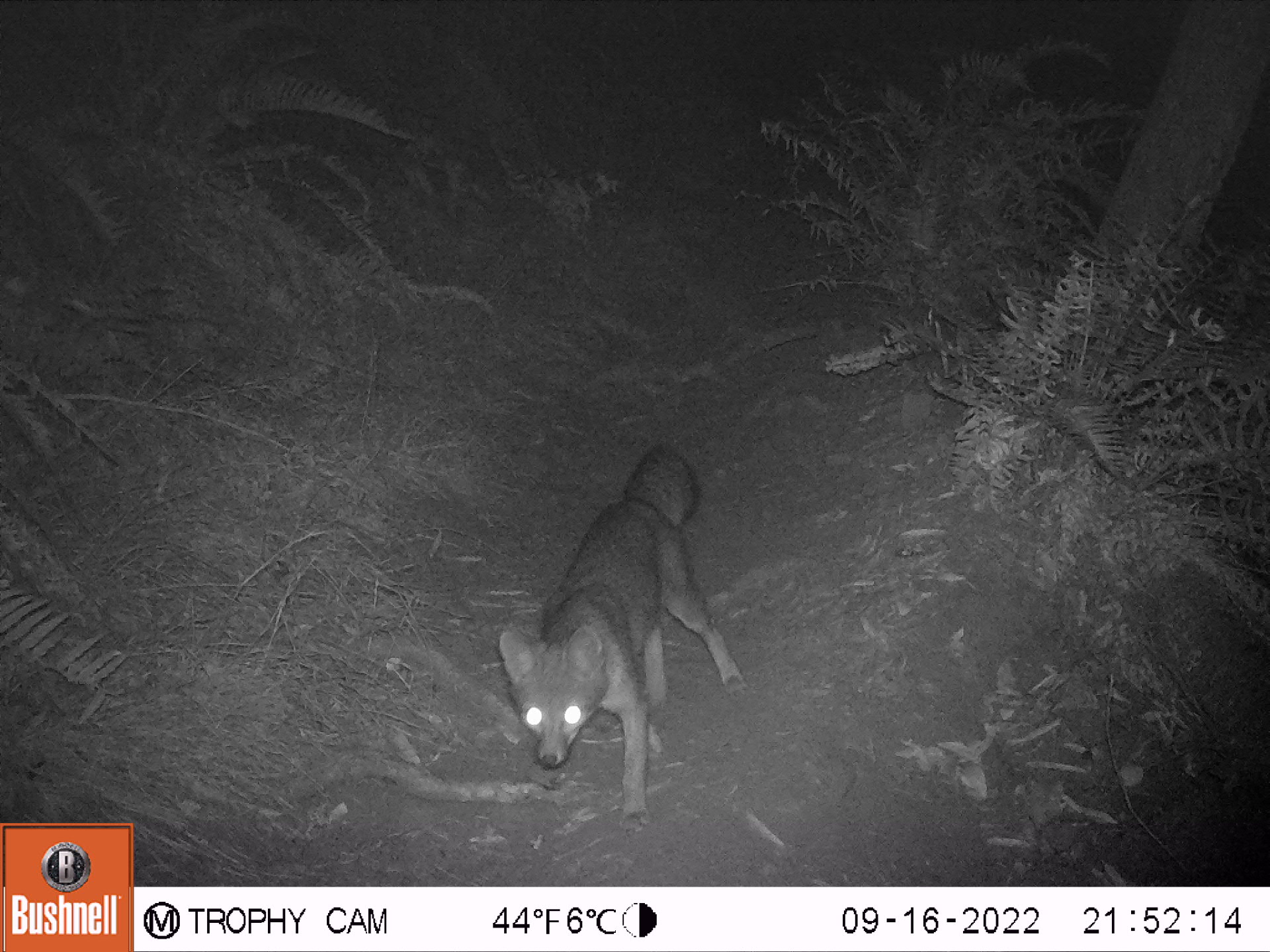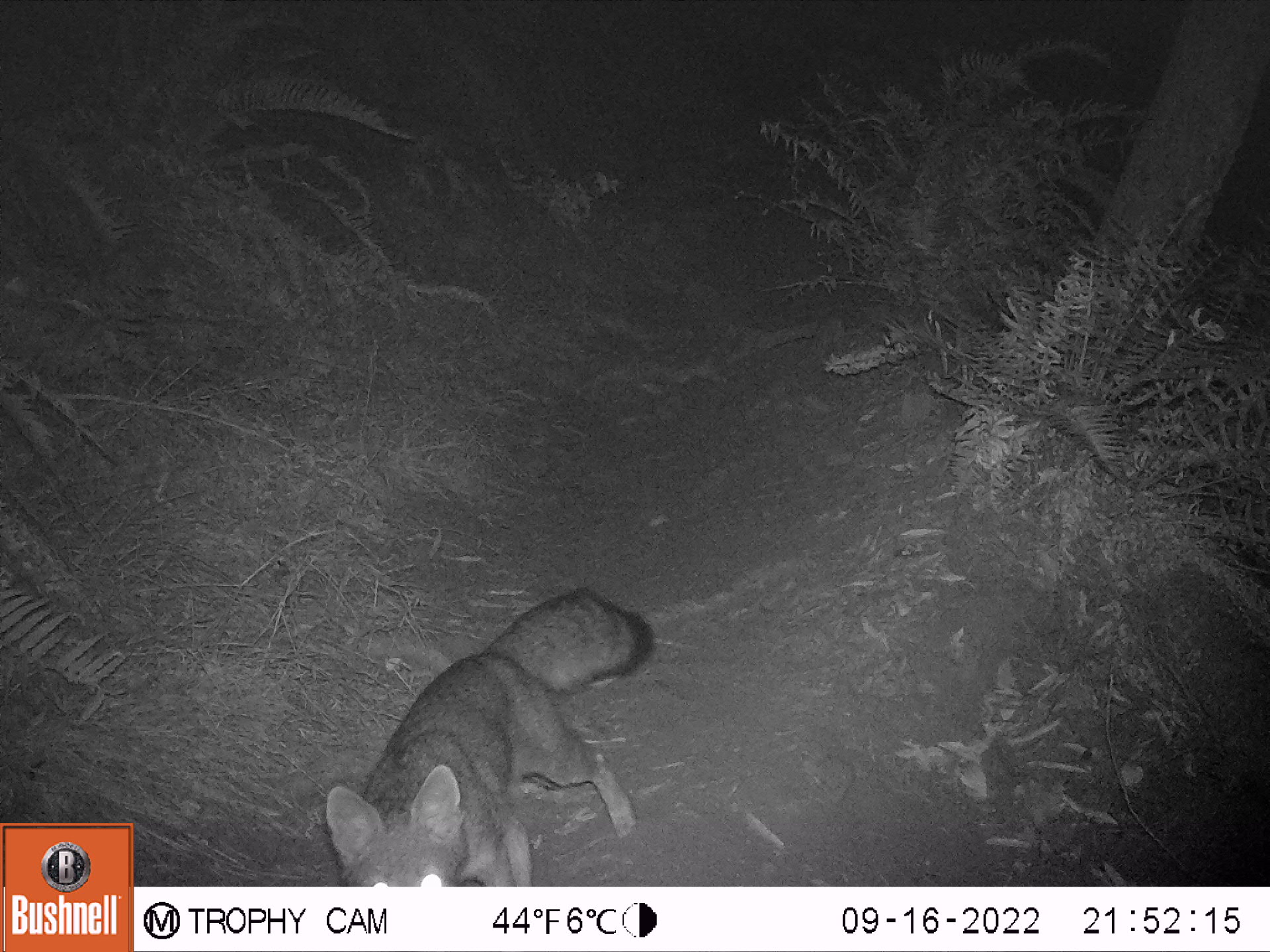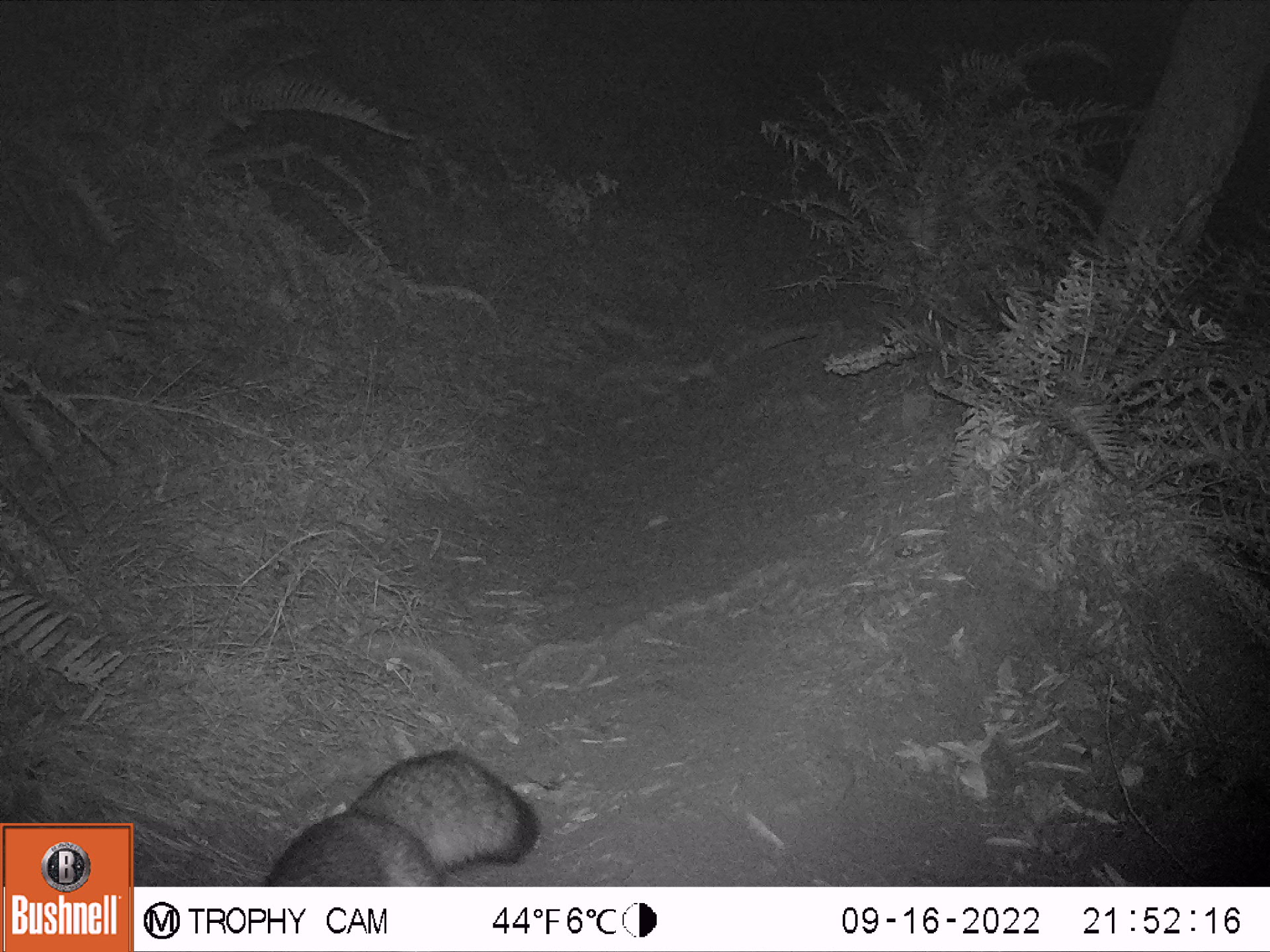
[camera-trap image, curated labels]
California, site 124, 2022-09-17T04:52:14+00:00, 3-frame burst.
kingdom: Animalia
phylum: Chordata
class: Mammalia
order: Carnivora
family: Canidae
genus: Urocyon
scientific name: Urocyon cinereoargenteus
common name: gray fox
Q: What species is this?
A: Gray fox (Urocyon cinereoargenteus).